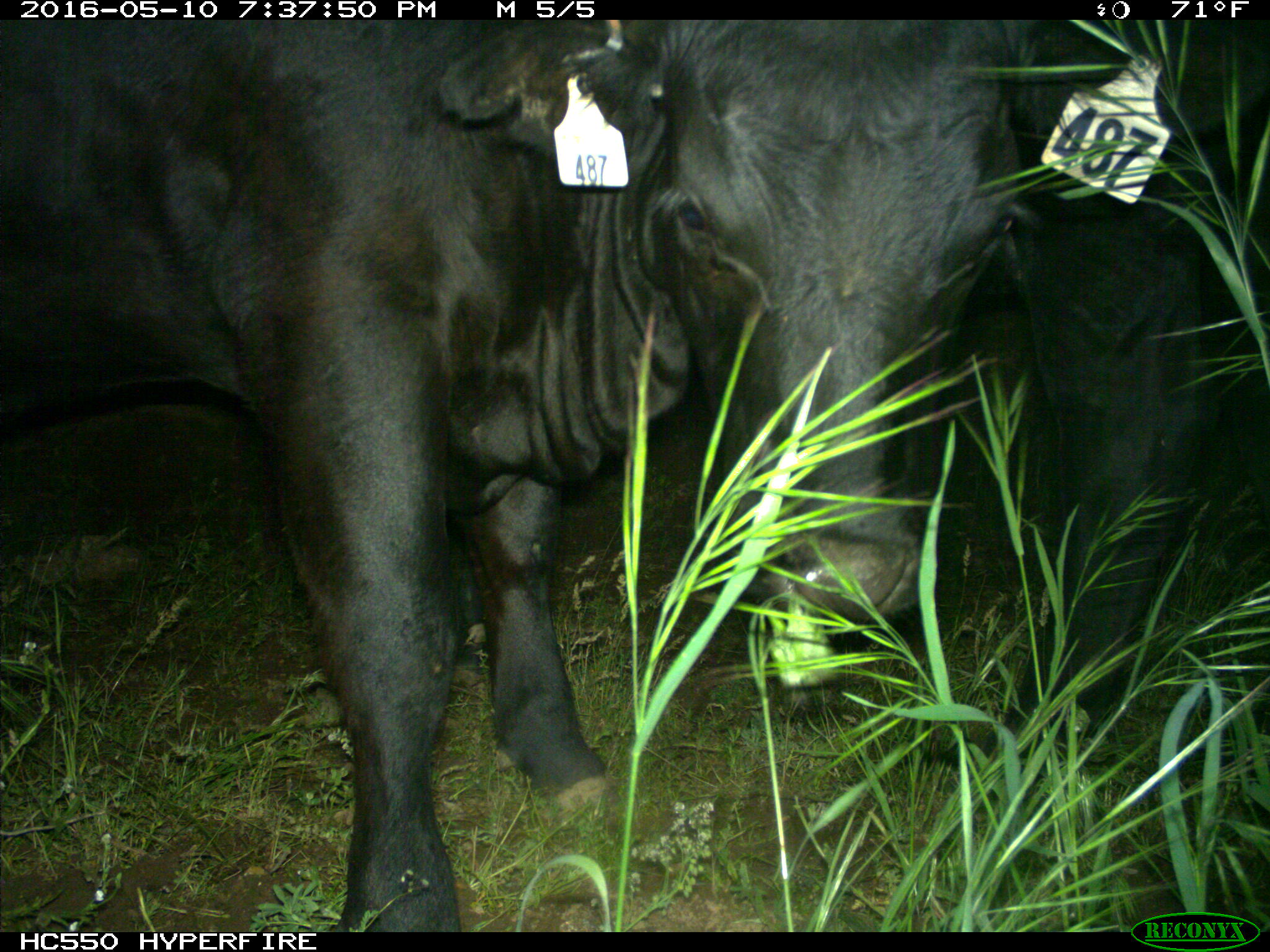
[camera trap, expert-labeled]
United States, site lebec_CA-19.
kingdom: Animalia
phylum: Chordata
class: Mammalia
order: Artiodactyla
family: Bovidae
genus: Bos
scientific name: Bos taurus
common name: domestic cow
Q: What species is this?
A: Bos taurus (domestic cow).